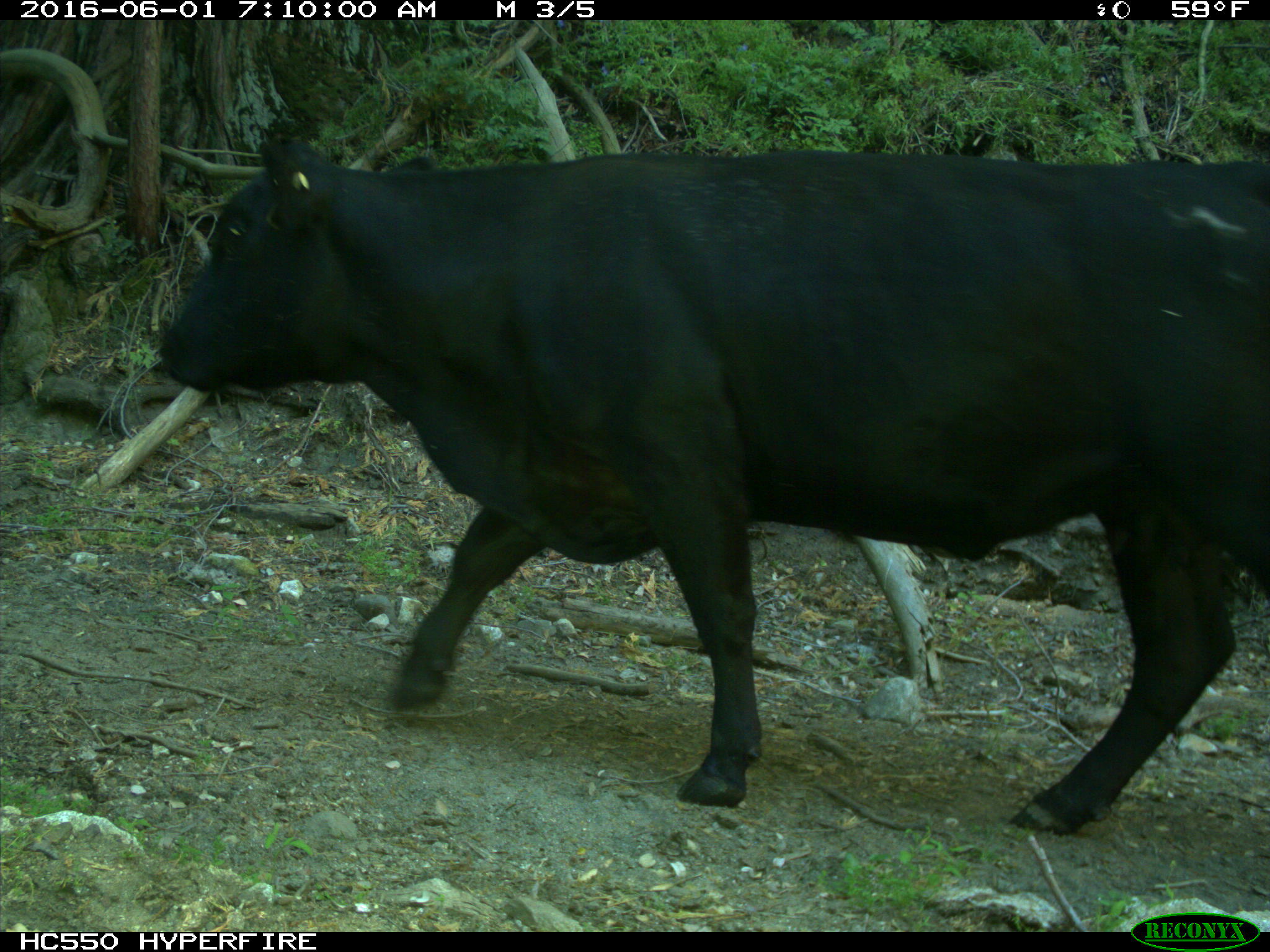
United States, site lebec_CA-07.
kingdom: Animalia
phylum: Chordata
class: Mammalia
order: Artiodactyla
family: Bovidae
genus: Bos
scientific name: Bos taurus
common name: domestic cow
Bos taurus (domestic cow).